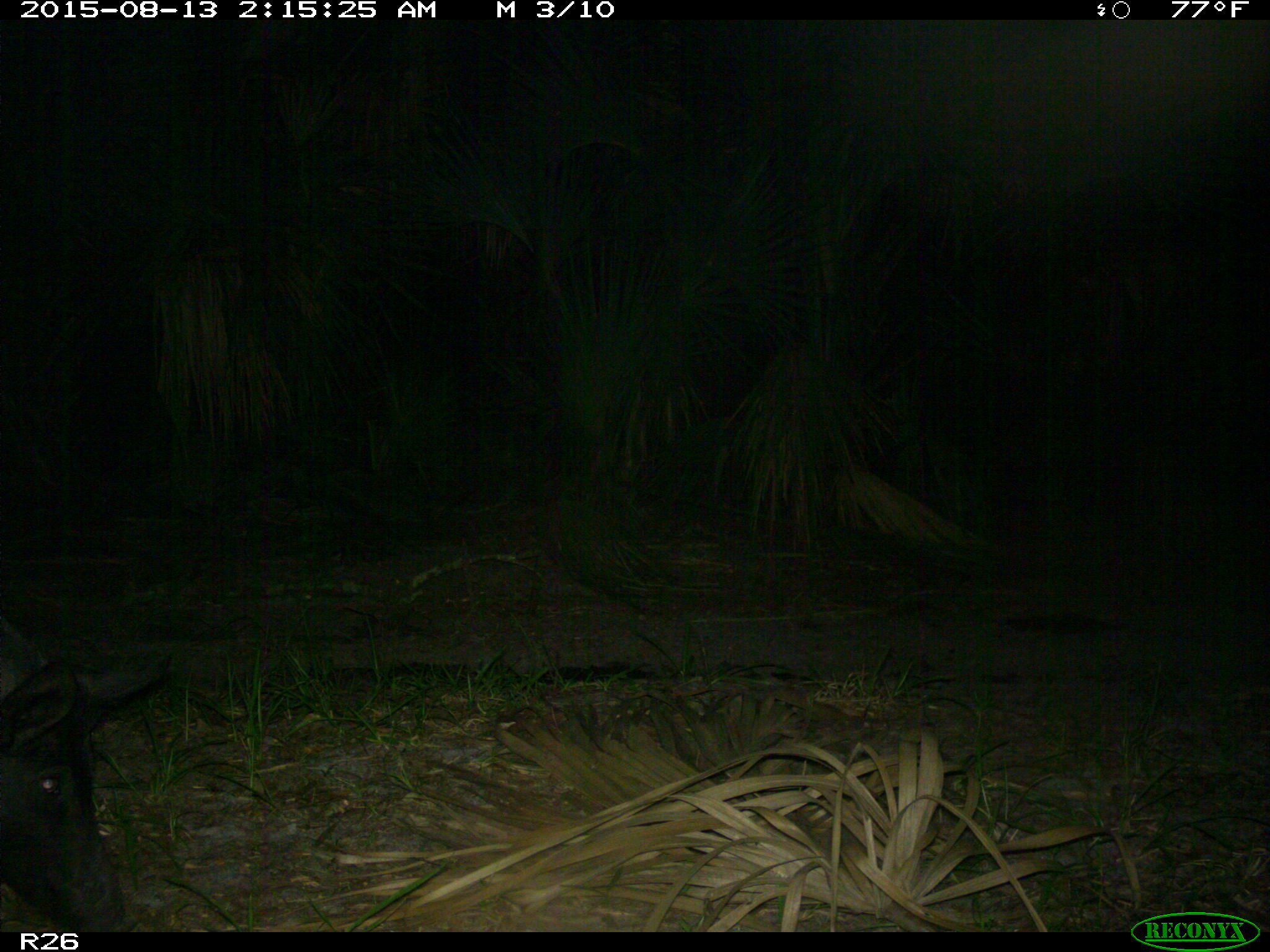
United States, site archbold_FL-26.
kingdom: Animalia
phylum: Chordata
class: Mammalia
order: Artiodactyla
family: Suidae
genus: Sus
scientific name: Sus scrofa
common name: wild boar